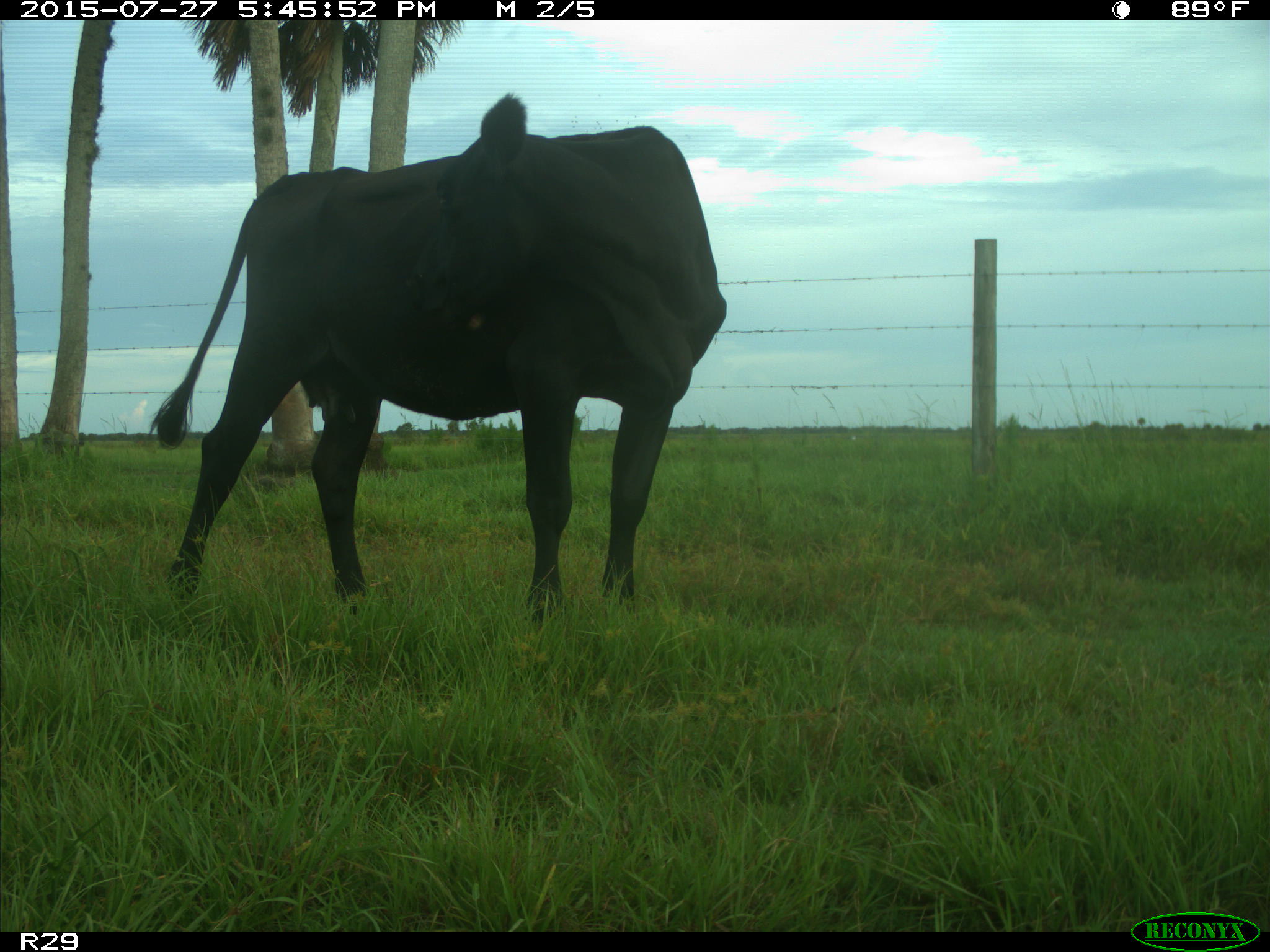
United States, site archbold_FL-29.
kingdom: Animalia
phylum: Chordata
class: Mammalia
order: Artiodactyla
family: Bovidae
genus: Bos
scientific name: Bos taurus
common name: domestic cow